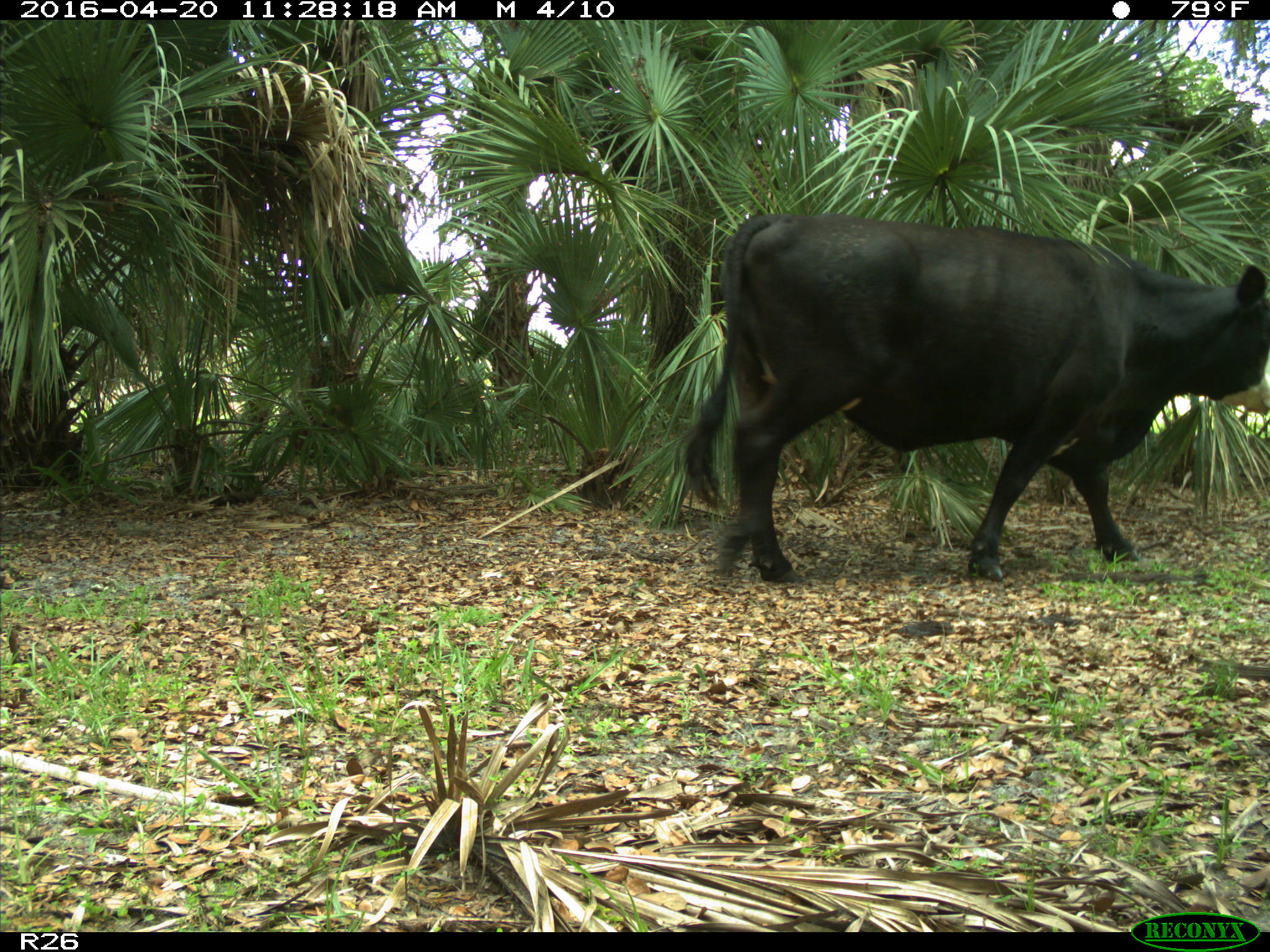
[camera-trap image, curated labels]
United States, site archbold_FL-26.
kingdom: Animalia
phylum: Chordata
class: Mammalia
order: Artiodactyla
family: Bovidae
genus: Bos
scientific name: Bos taurus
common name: domestic cow